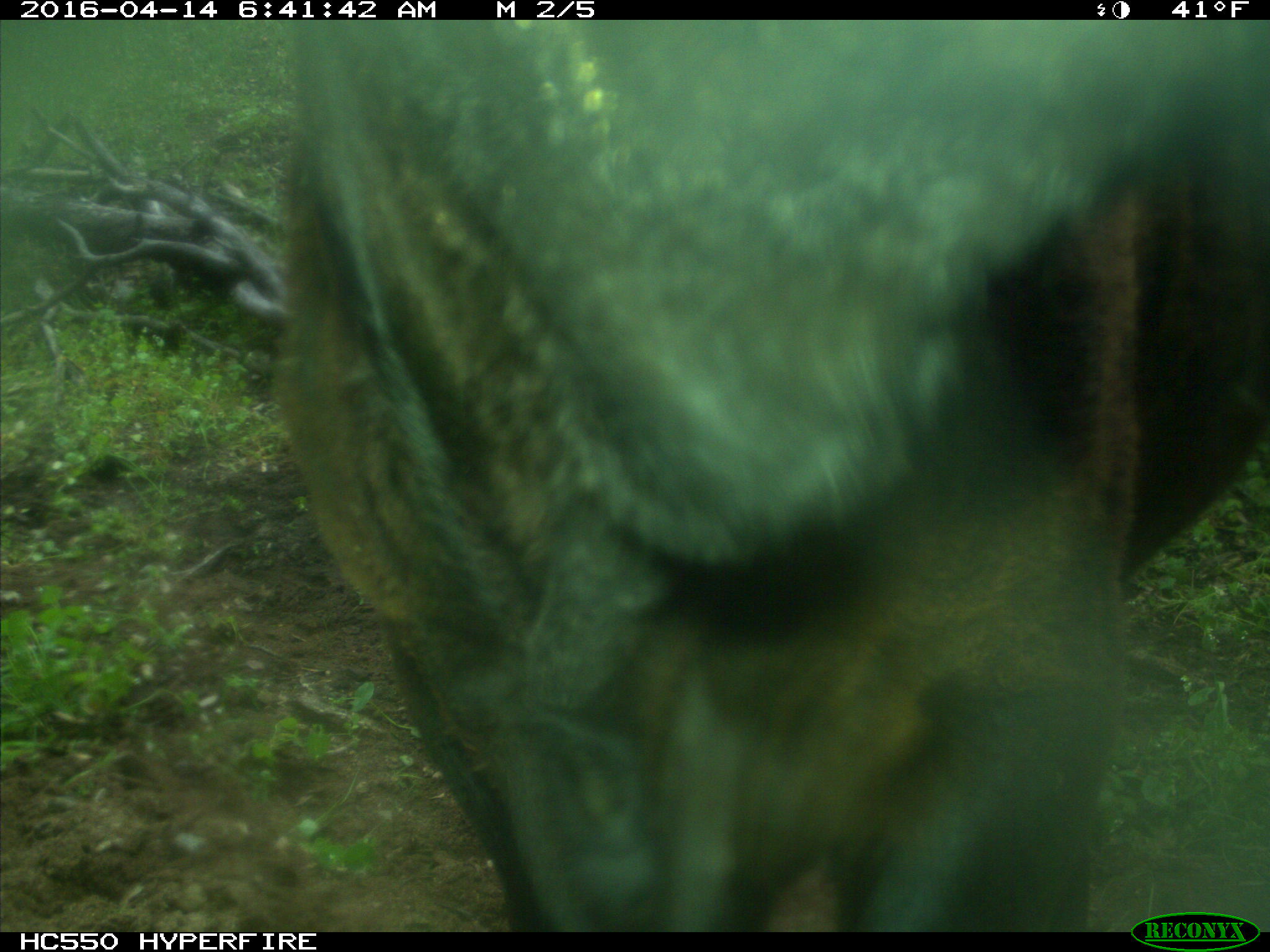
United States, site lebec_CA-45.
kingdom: Animalia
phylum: Chordata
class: Mammalia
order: Artiodactyla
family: Bovidae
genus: Bos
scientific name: Bos taurus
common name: domestic cow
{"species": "Bos taurus (domestic cow)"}